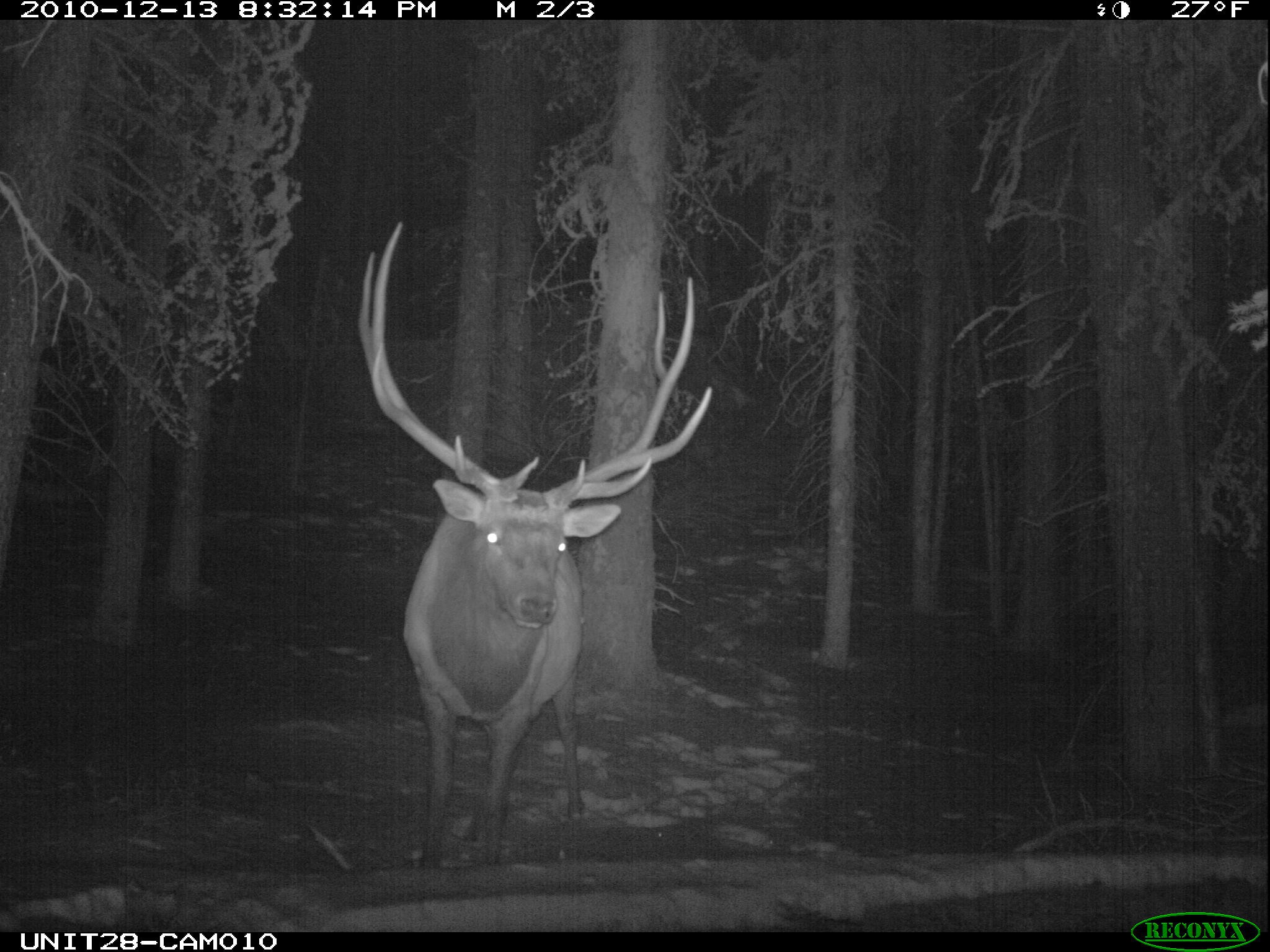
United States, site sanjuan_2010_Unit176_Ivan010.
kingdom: Animalia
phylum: Chordata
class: Mammalia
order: Artiodactyla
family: Cervidae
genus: Cervus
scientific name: Cervus elaphus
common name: red deer